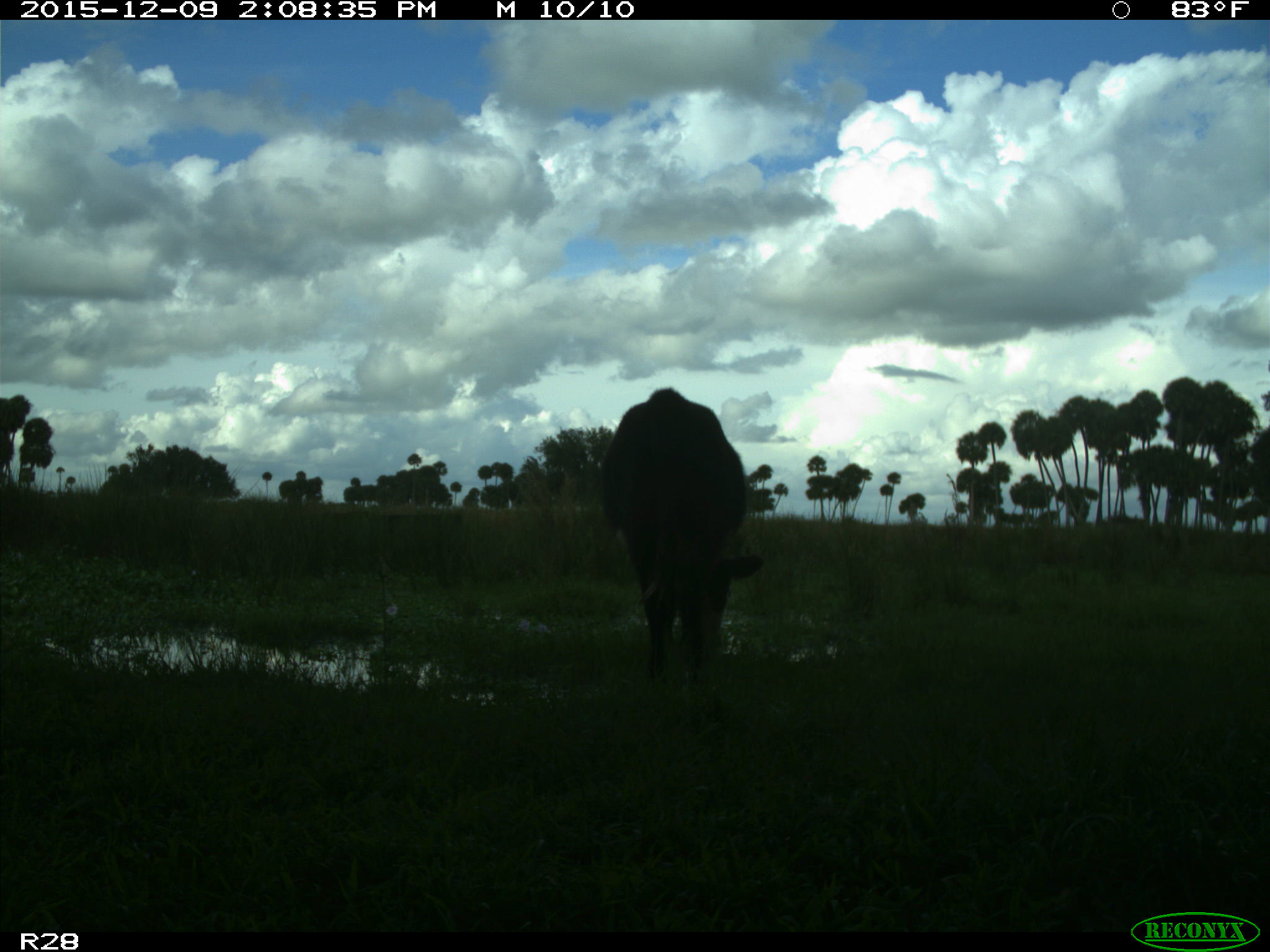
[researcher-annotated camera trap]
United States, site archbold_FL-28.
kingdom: Animalia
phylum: Chordata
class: Mammalia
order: Artiodactyla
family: Bovidae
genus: Bos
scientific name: Bos taurus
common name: domestic cow